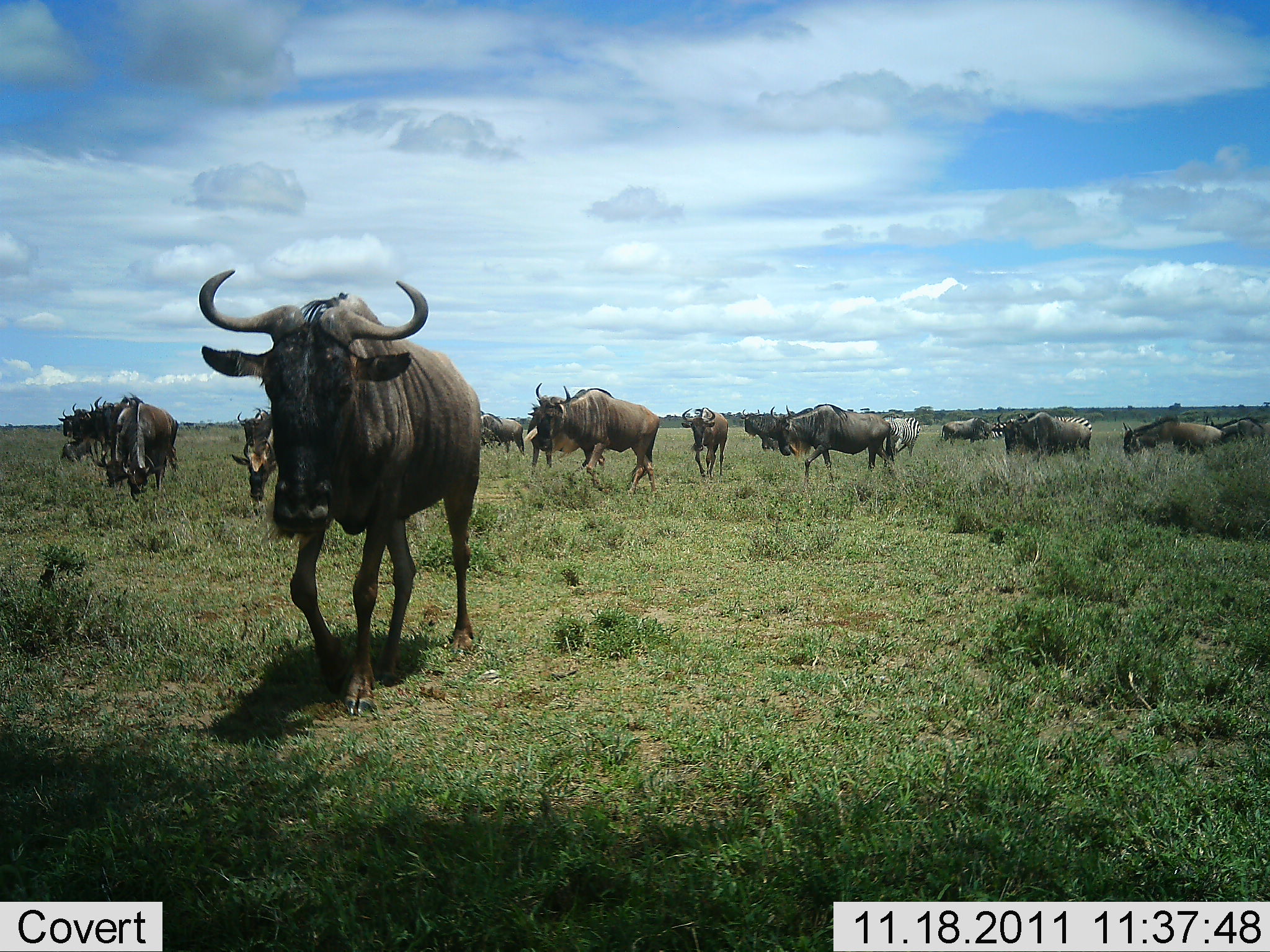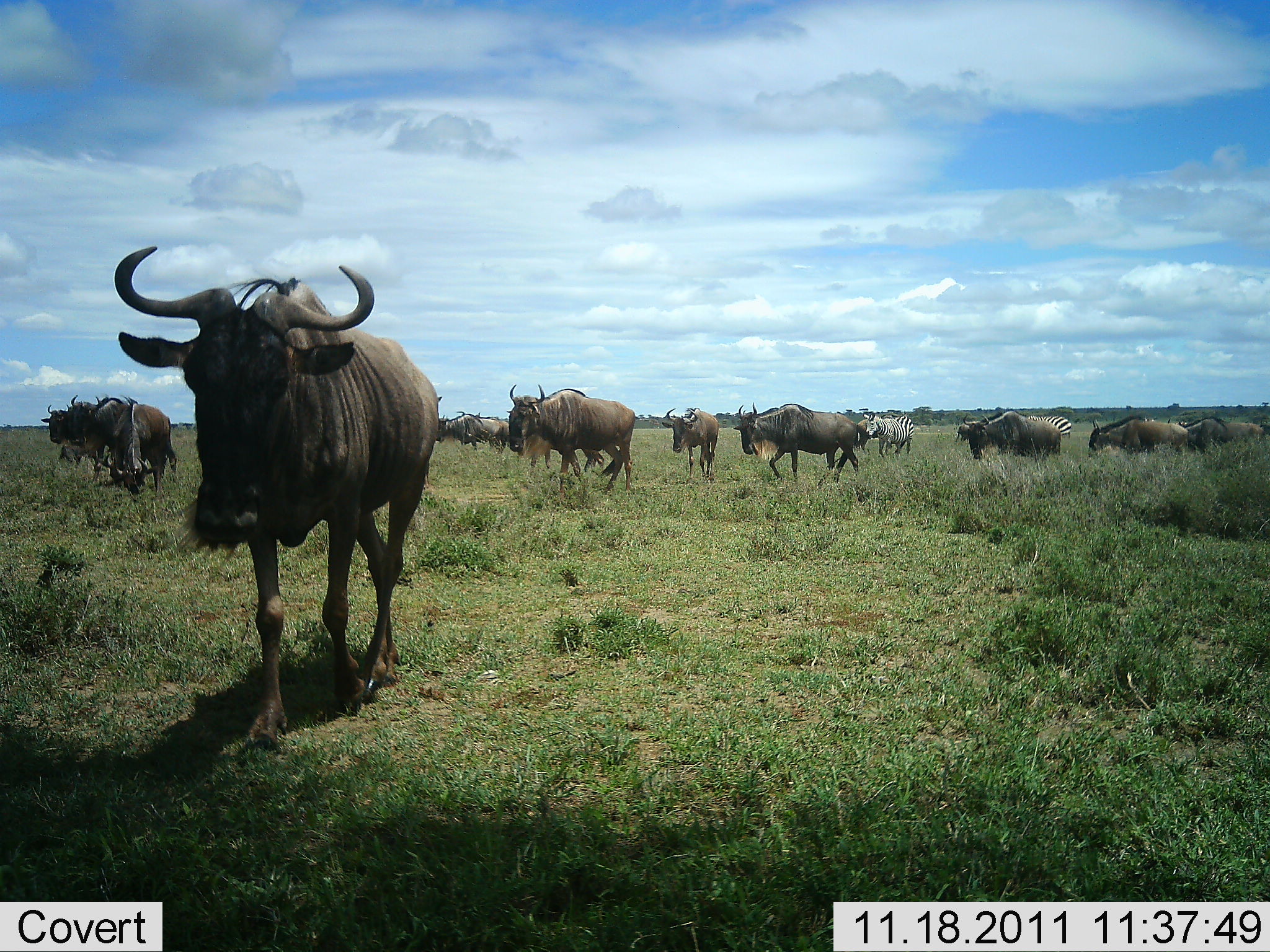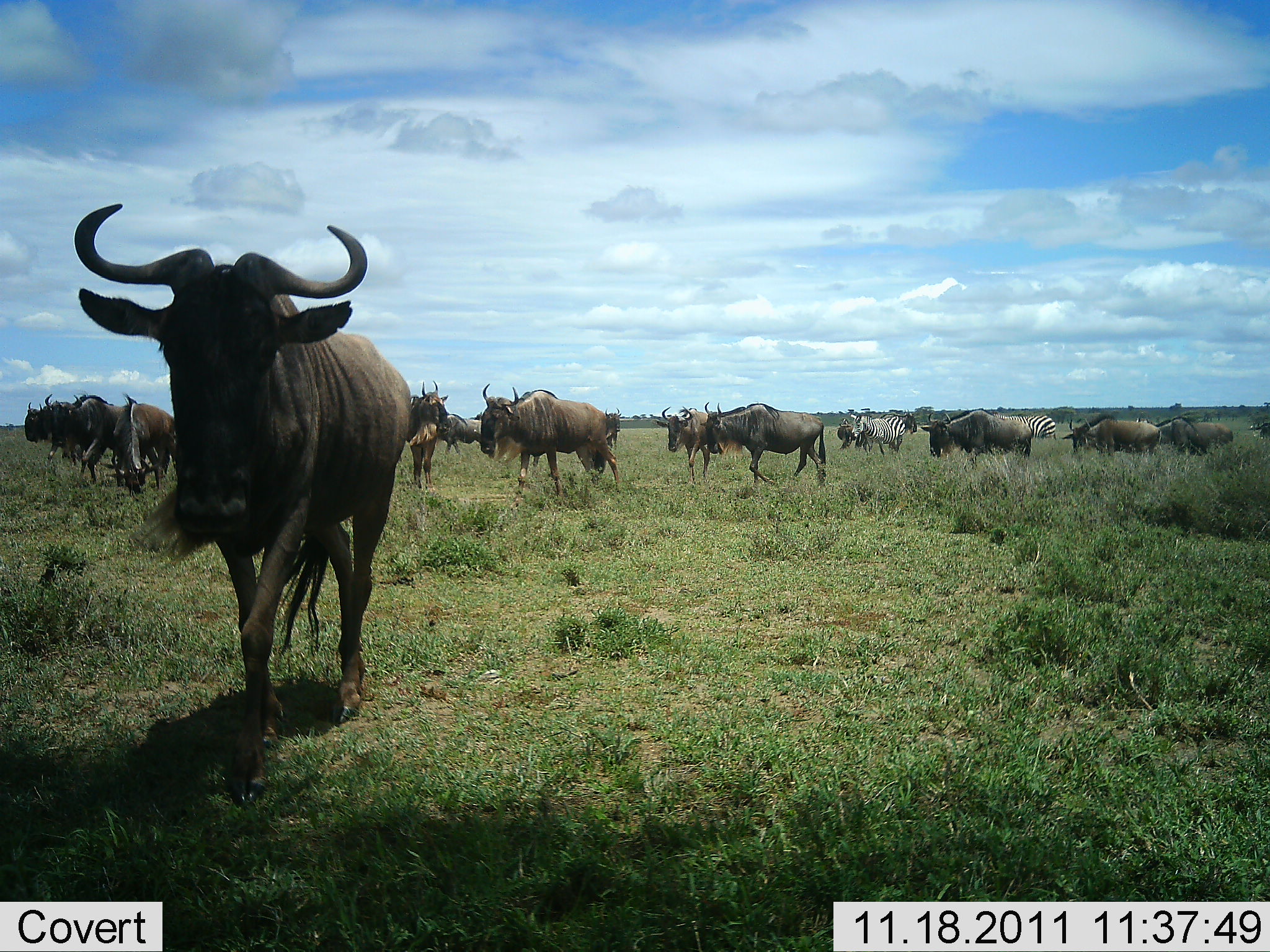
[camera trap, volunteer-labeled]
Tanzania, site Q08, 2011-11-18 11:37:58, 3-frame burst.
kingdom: Animalia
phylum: Chordata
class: Mammalia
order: Artiodactyla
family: Bovidae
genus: Connochaetes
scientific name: Connochaetes taurinus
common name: blue wildebeest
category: wildebeest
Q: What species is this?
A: Wildebeest (blue wildebeest) (Connochaetes taurinus).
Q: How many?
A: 11-50.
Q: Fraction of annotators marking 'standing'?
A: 31%.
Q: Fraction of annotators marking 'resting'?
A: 0%.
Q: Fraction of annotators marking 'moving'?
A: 92%.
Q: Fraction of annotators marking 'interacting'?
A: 0%.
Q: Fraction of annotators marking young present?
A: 0%.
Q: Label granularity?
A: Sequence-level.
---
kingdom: Animalia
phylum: Chordata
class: Mammalia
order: Perissodactyla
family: Equidae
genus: Equus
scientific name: Equus quagga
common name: plains zebra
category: zebra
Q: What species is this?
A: Zebra (plains zebra) (Equus quagga).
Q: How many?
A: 2.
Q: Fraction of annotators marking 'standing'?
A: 8%.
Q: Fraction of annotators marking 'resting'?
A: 0%.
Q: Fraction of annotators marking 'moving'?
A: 92%.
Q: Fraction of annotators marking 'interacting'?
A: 0%.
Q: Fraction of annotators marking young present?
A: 0%.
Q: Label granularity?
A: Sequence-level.